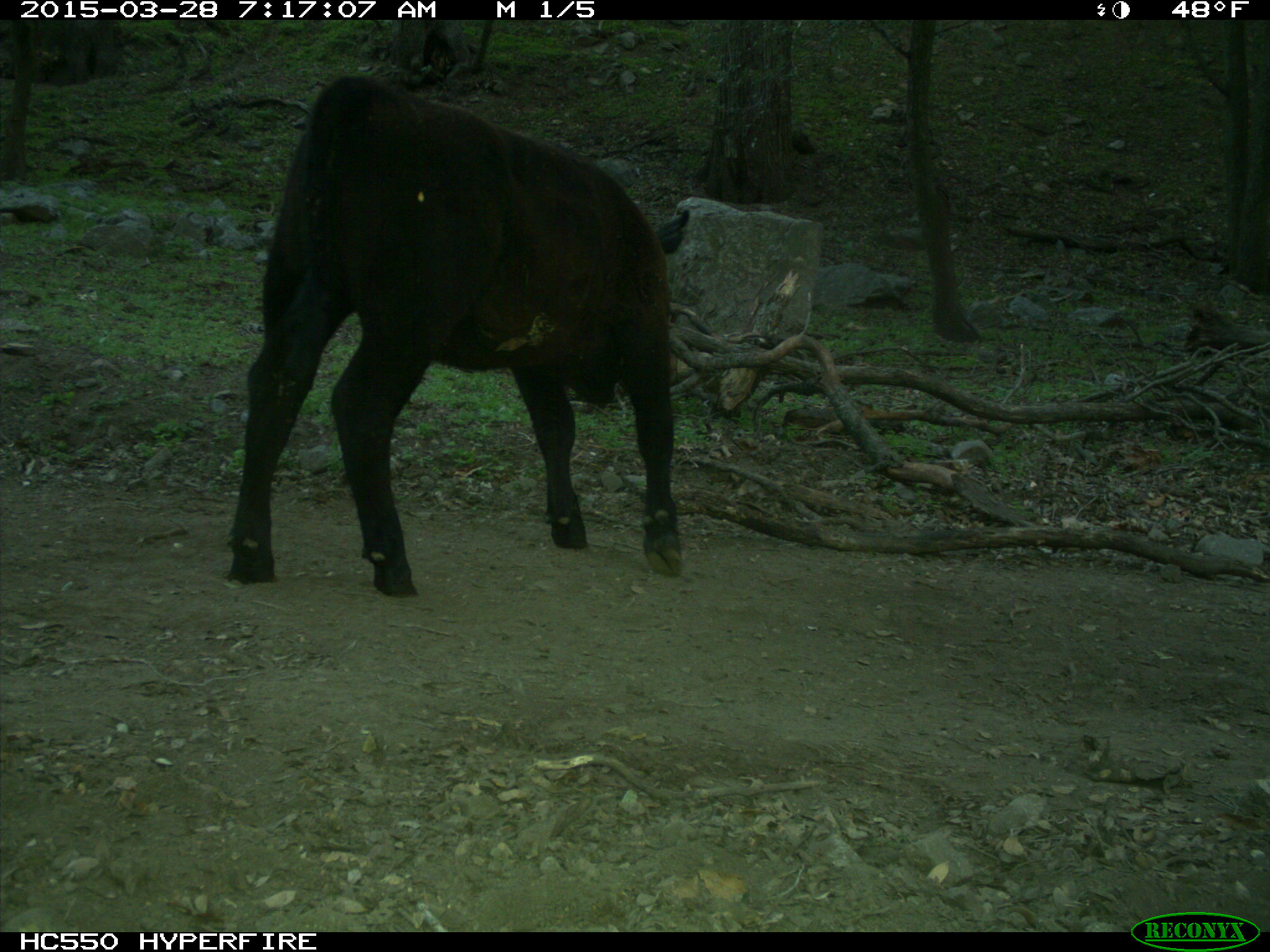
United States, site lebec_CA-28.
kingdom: Animalia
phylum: Chordata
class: Mammalia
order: Artiodactyla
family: Bovidae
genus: Bos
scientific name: Bos taurus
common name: domestic cow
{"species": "Bos taurus (domestic cow)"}